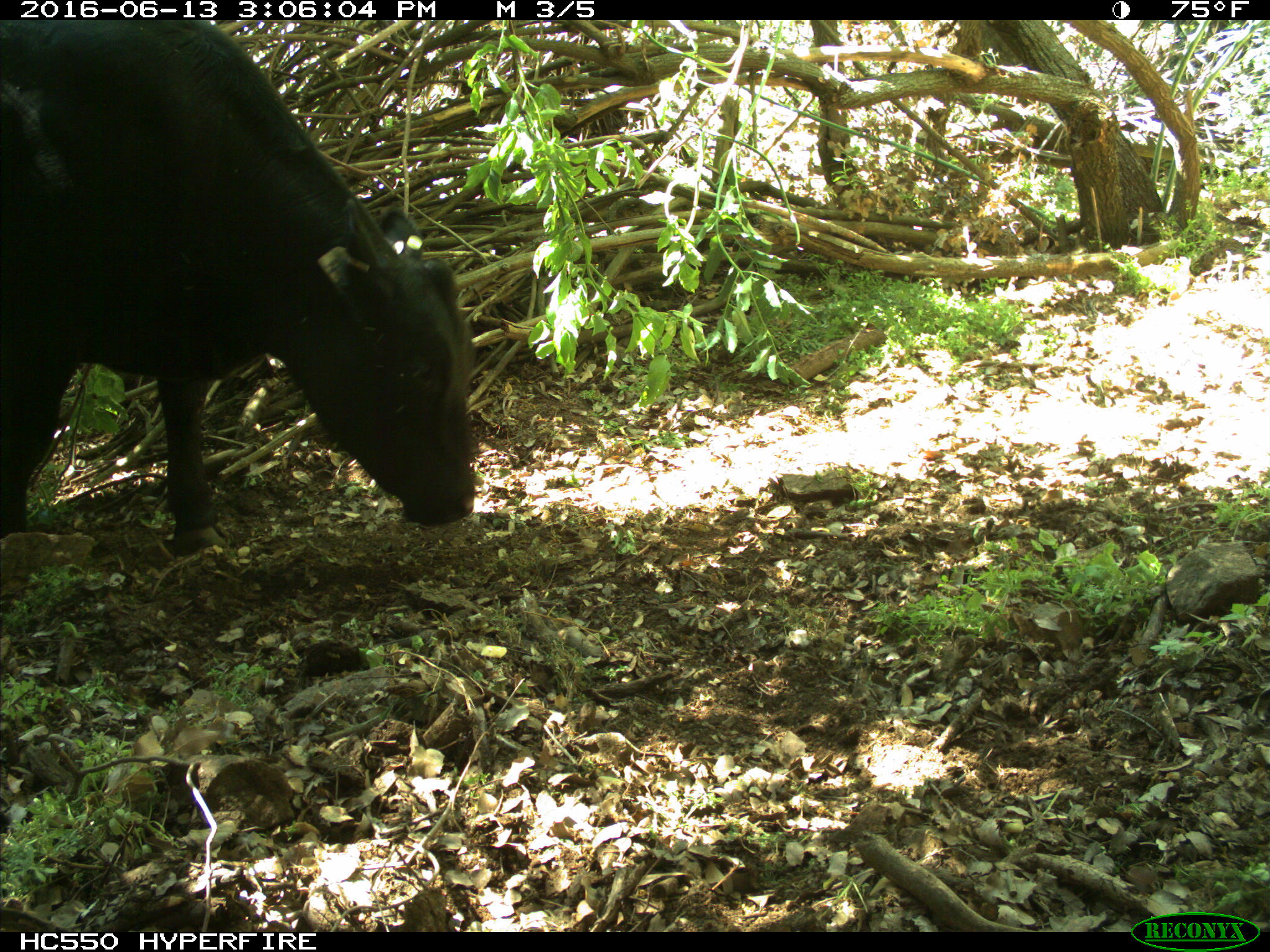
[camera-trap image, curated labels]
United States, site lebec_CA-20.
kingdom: Animalia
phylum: Chordata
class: Mammalia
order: Artiodactyla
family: Bovidae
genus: Bos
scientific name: Bos taurus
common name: domestic cow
Bos taurus (domestic cow).